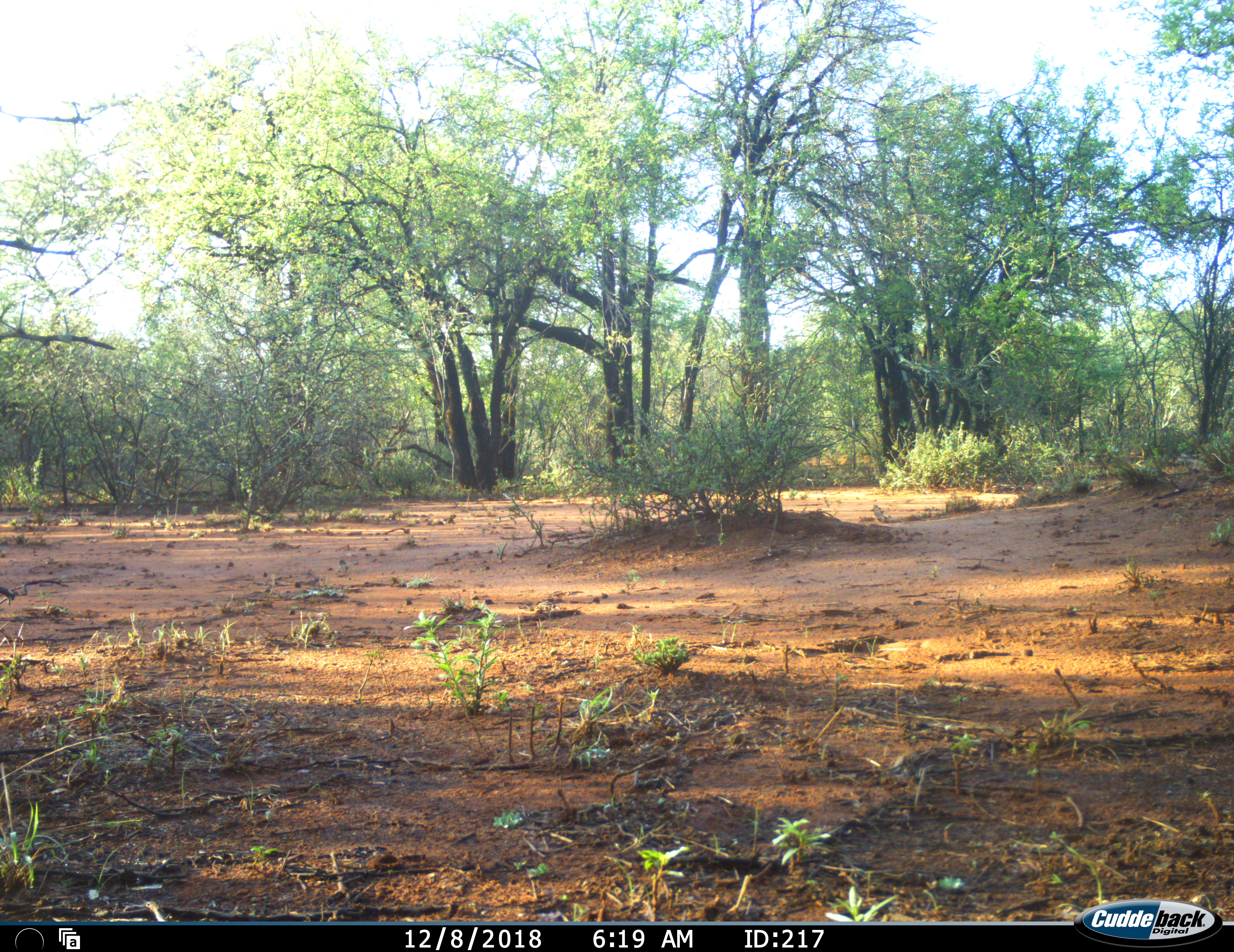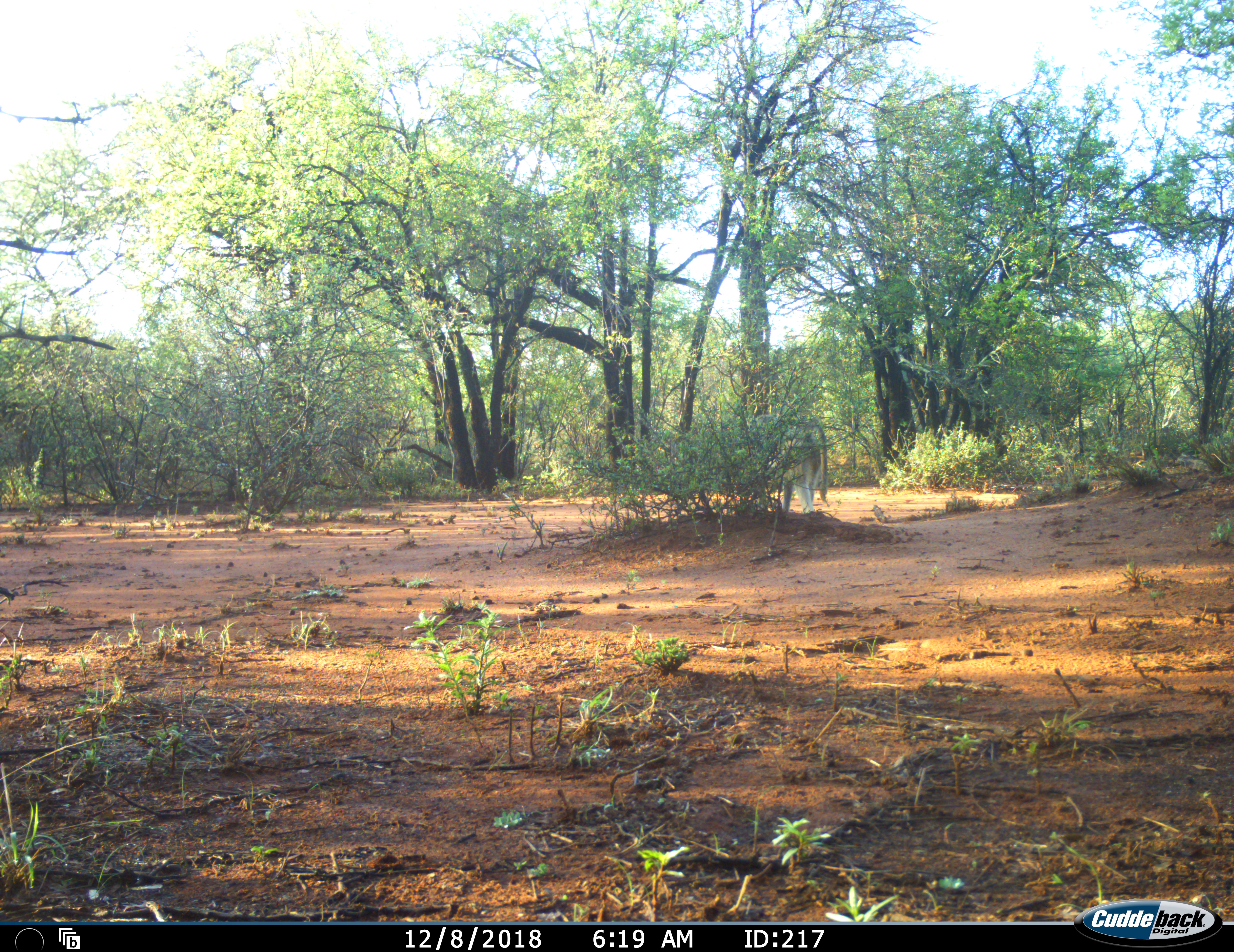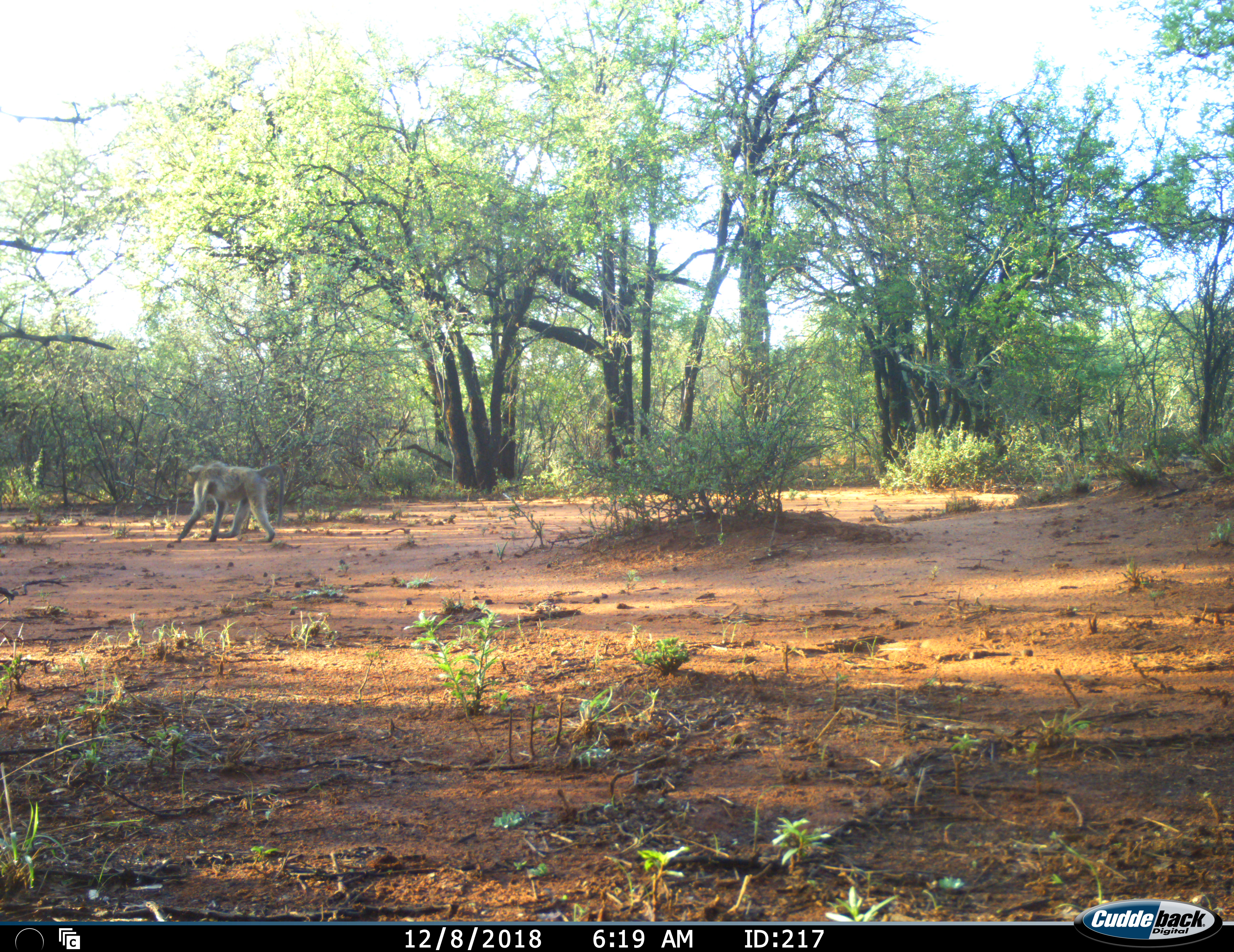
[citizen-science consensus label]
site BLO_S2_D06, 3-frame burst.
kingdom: Animalia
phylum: Chordata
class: Mammalia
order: Primates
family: Cercopithecidae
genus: Papio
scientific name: Papio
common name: baboon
Baboon (Papio), count 1. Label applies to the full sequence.